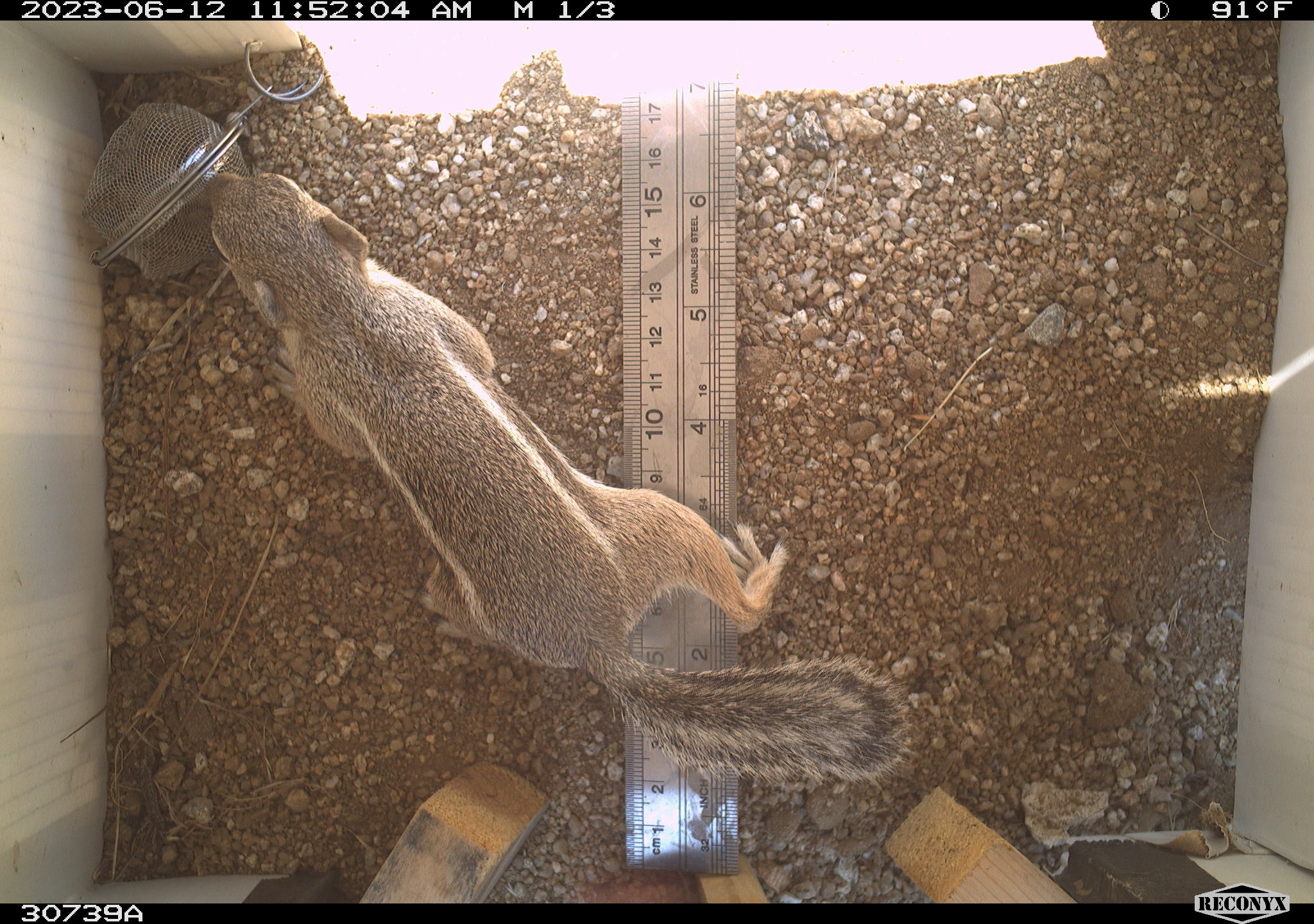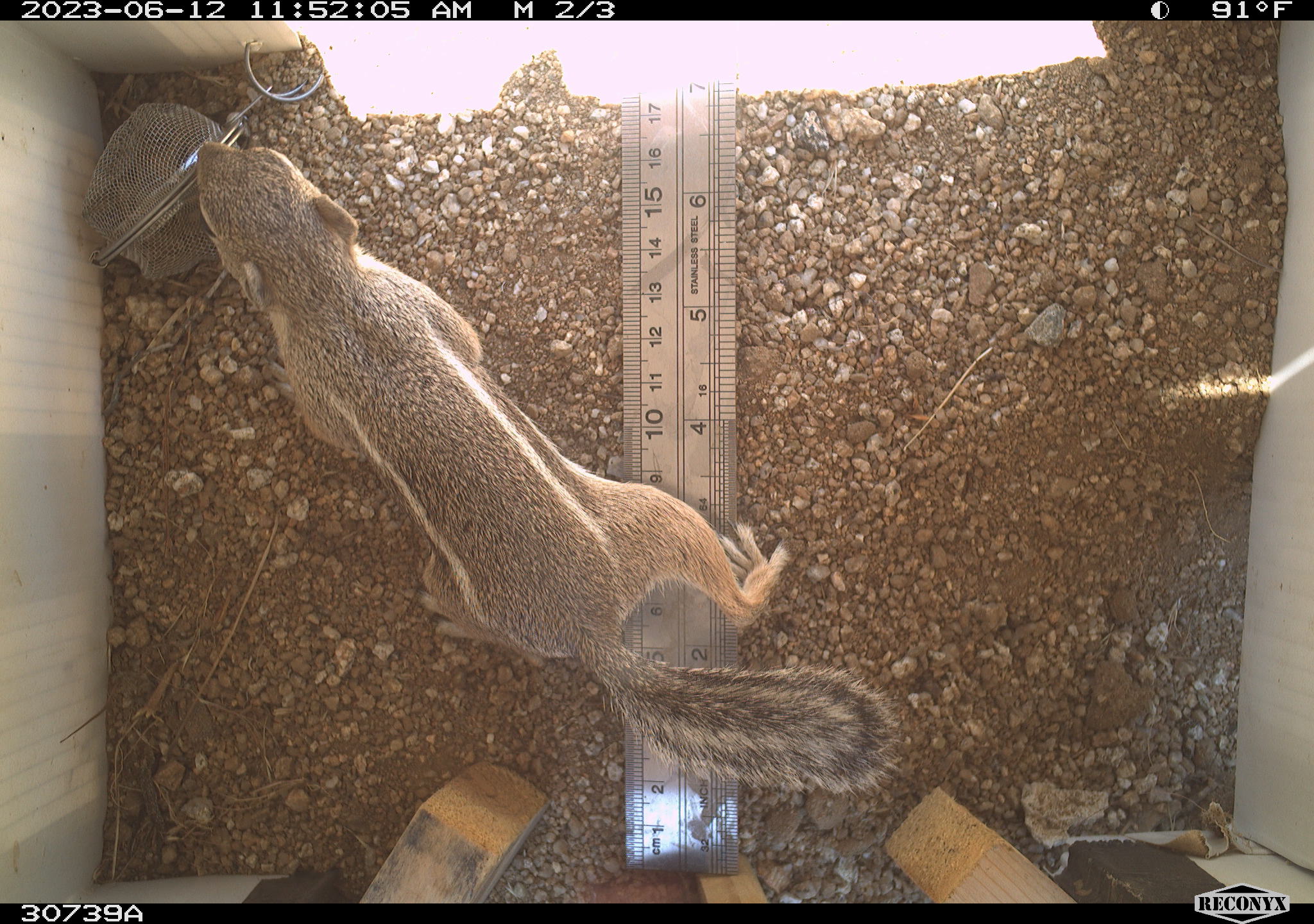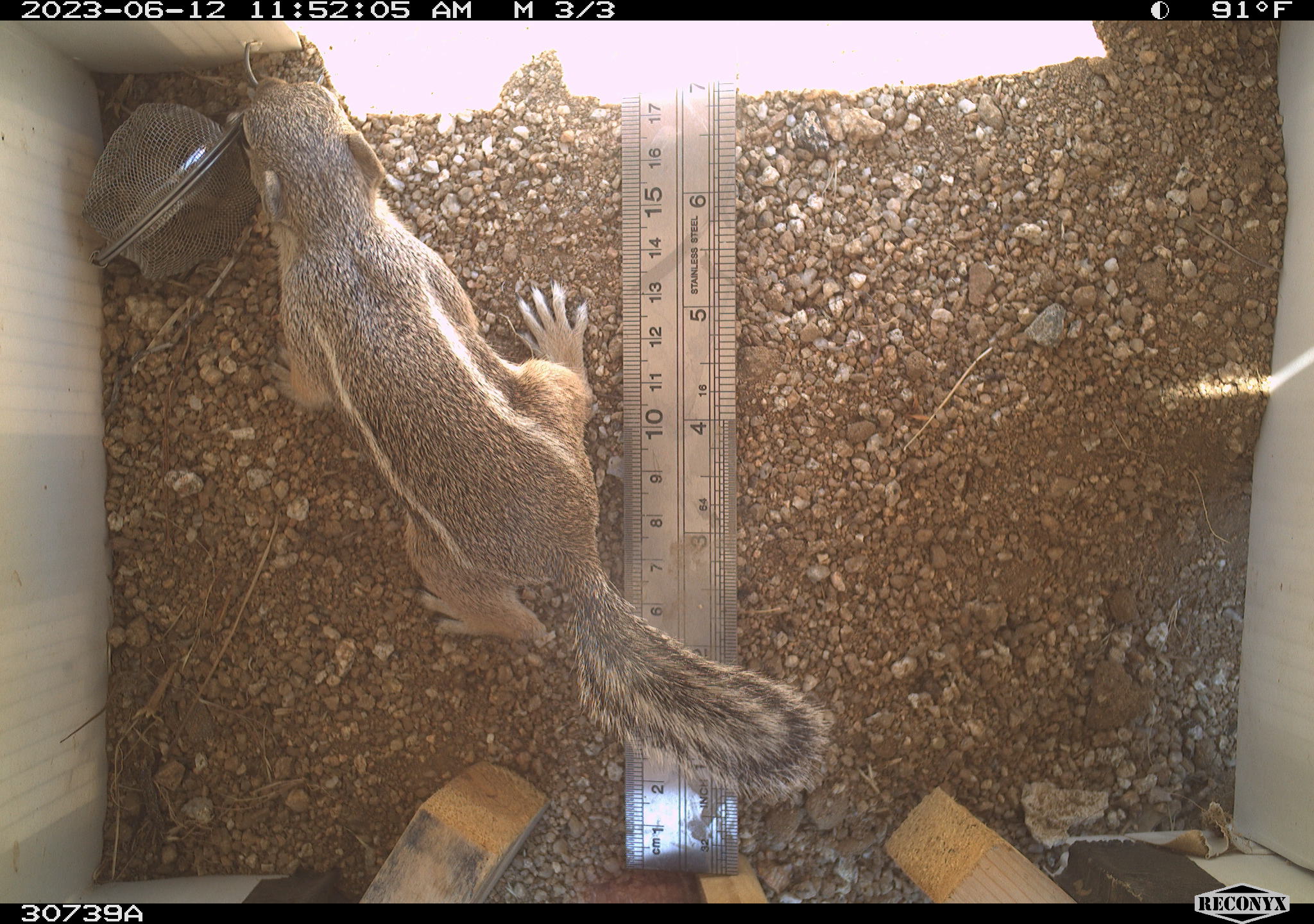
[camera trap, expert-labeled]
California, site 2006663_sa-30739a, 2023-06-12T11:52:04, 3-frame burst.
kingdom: Animalia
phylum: Chordata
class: Mammalia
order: Rodentia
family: Sciuridae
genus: Ammospermophilus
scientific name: Ammospermophilus leucurus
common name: white-tailed antelope squirrel